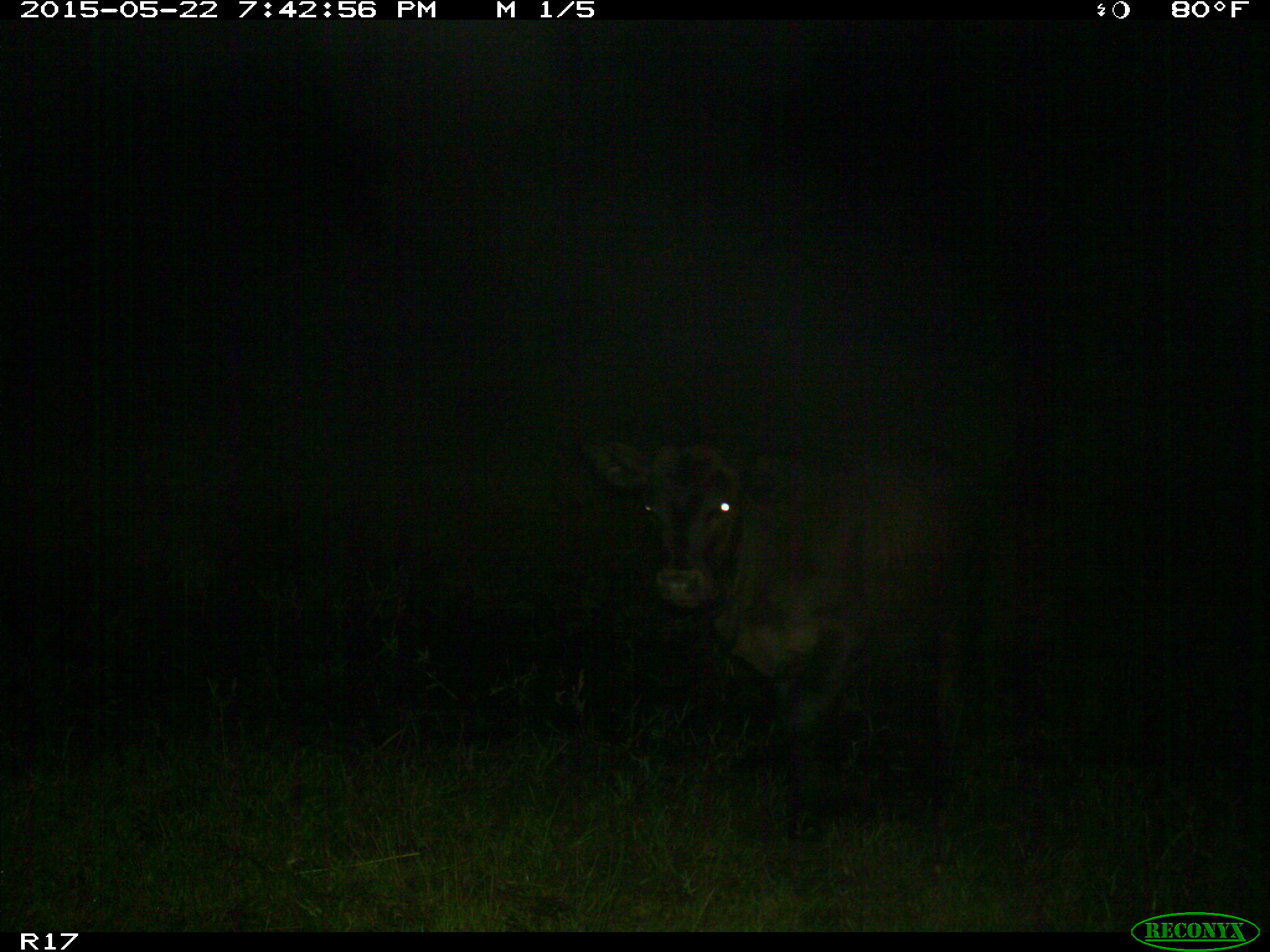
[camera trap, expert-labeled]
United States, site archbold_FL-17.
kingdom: Animalia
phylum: Chordata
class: Mammalia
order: Artiodactyla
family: Bovidae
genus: Bos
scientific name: Bos taurus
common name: domestic cow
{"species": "Bos taurus (domestic cow)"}